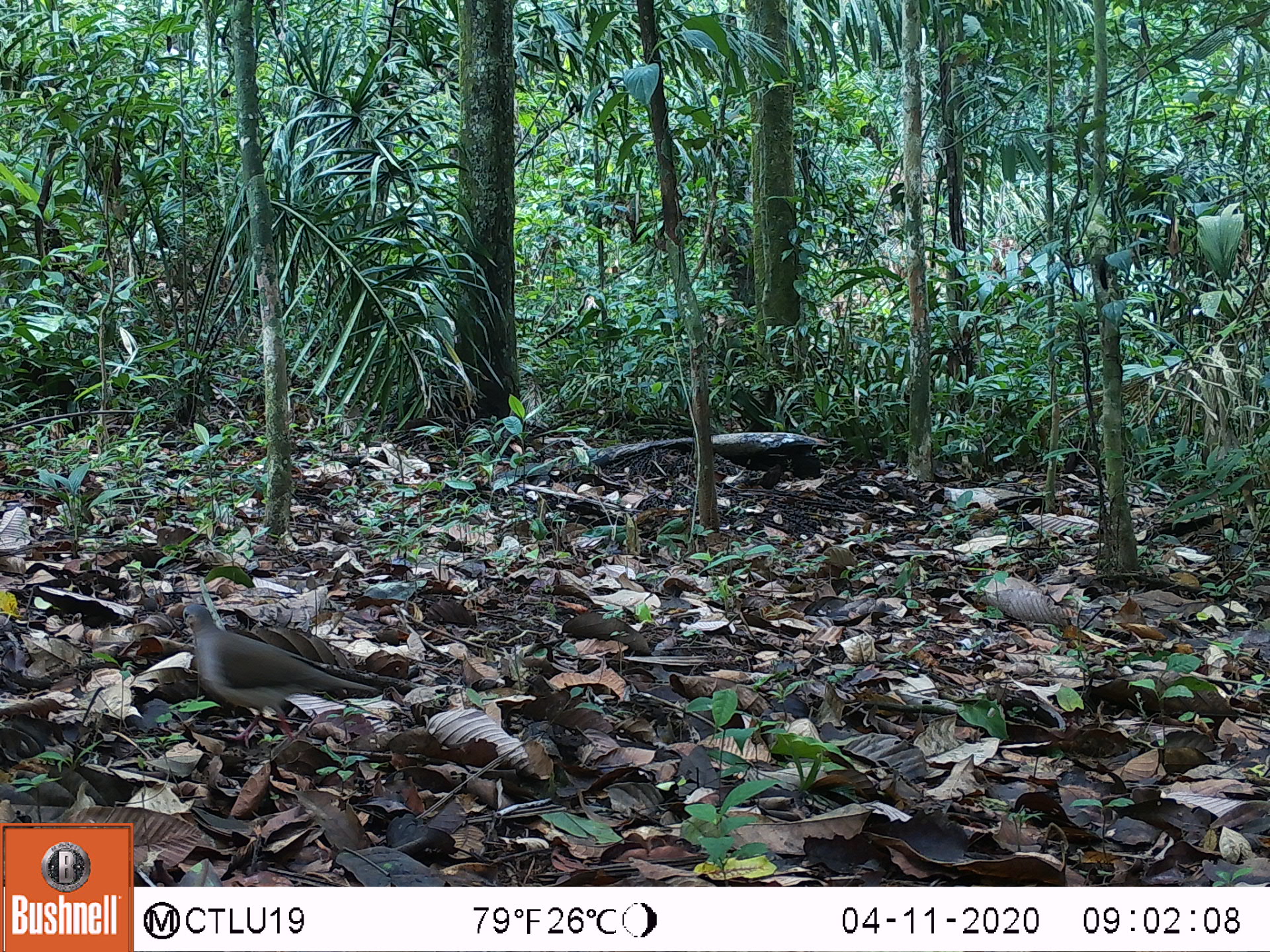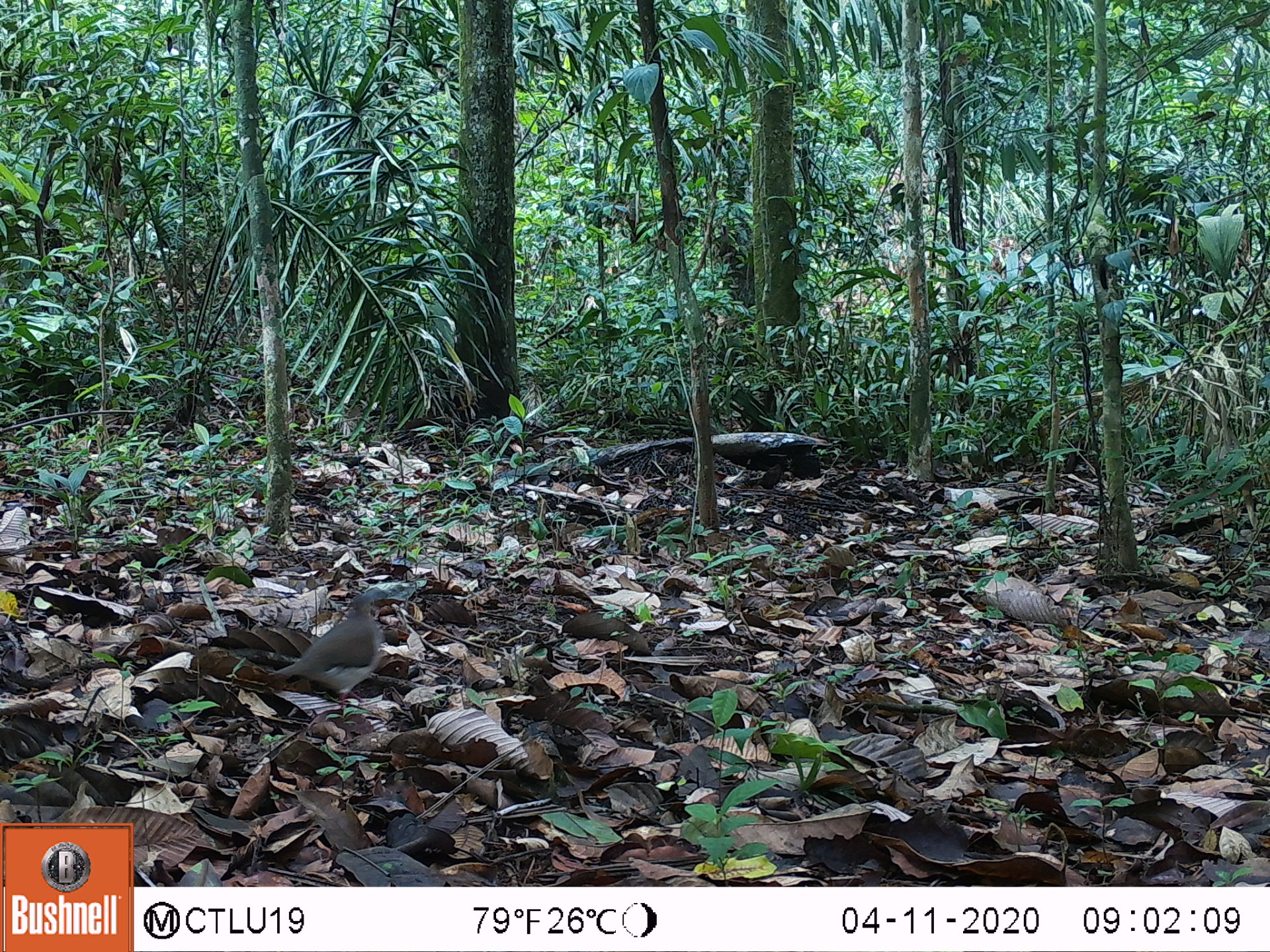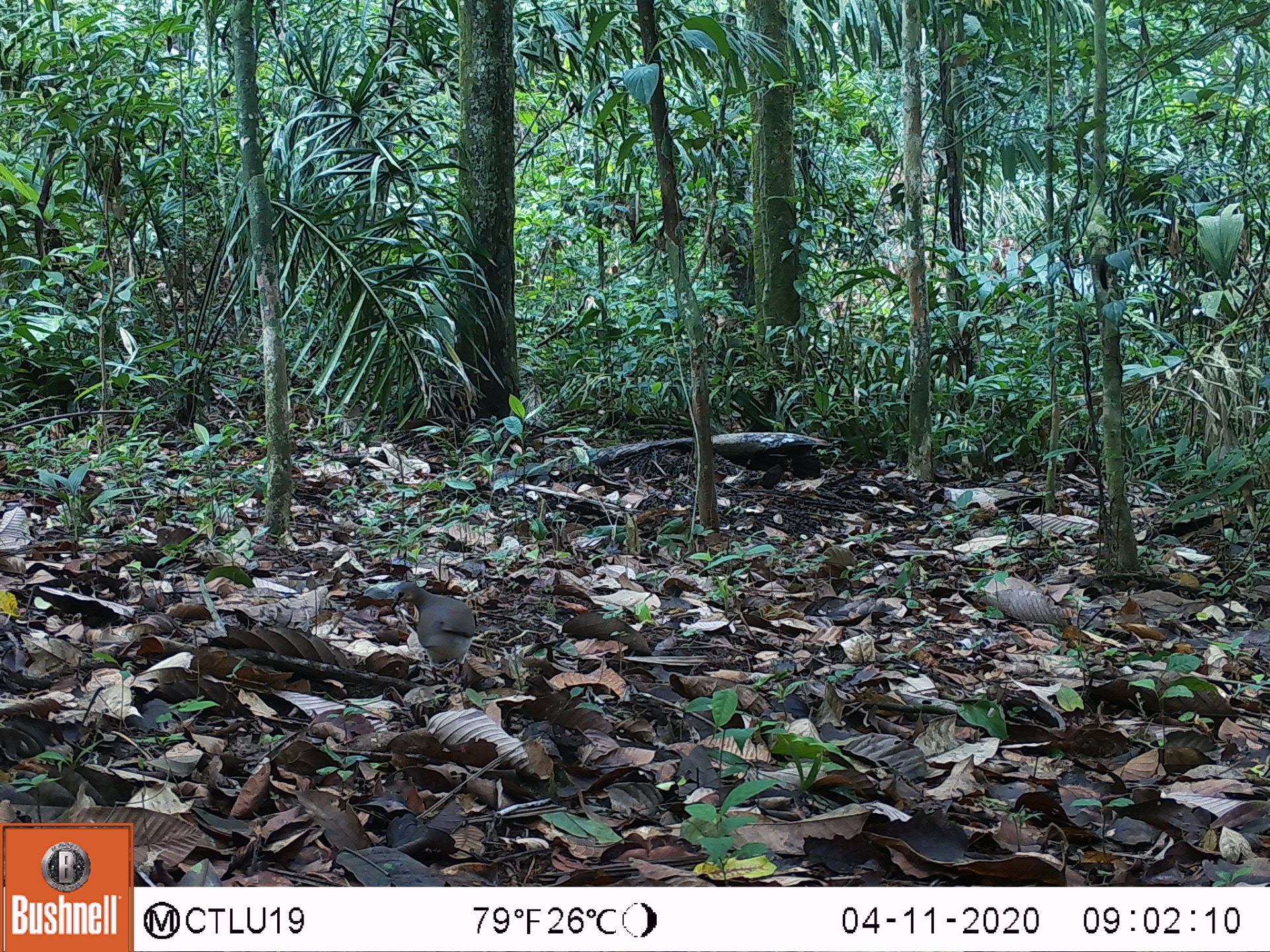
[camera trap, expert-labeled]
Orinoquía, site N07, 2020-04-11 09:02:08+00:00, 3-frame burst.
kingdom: Animalia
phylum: Chordata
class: Aves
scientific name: Aves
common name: bird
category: unknown bird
Unknown bird (bird) (Aves).